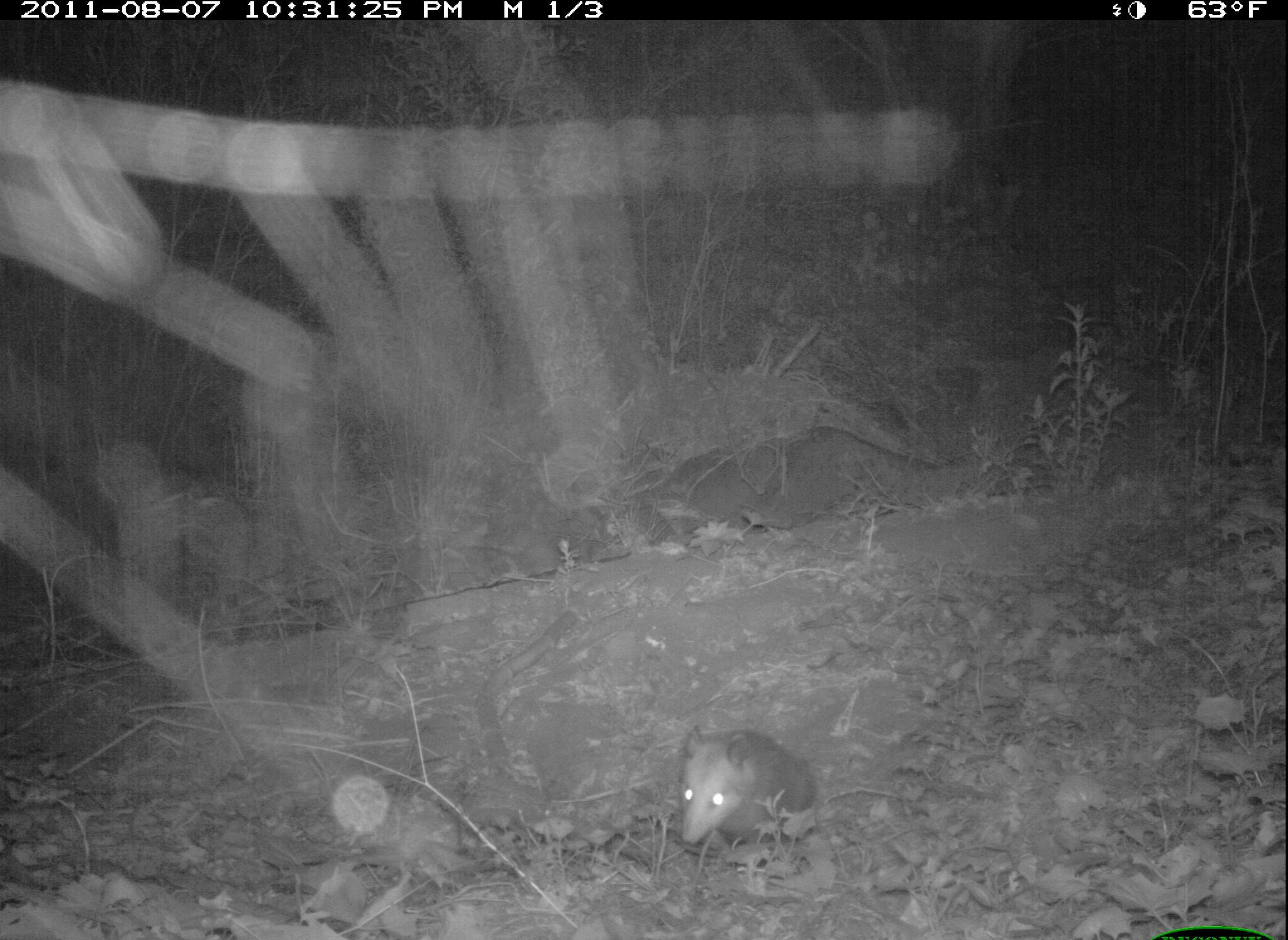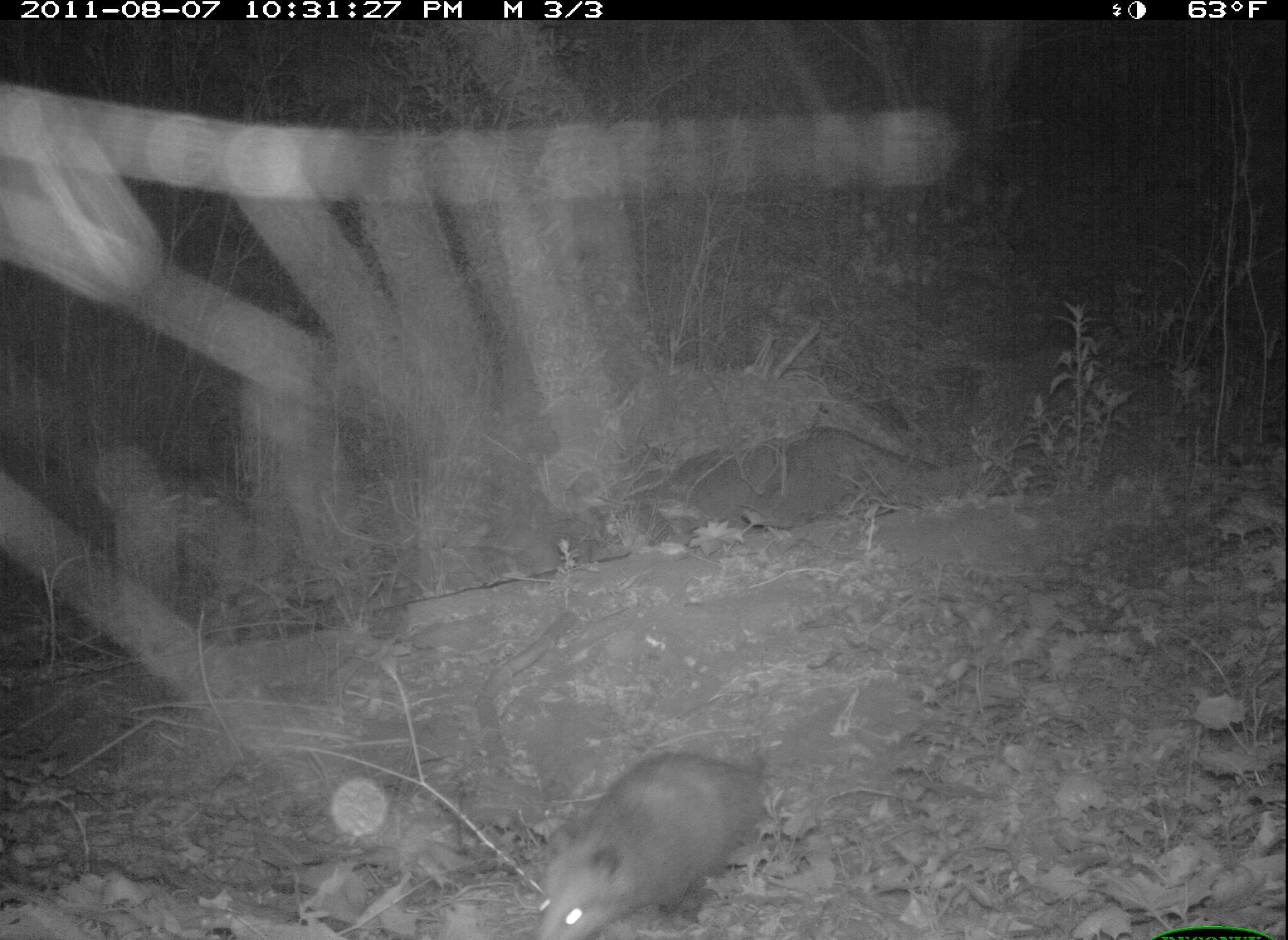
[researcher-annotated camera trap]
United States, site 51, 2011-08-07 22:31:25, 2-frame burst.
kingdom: Animalia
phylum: Chordata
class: Mammalia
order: Didelphimorphia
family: Didelphidae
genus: Didelphis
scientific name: Didelphis virginiana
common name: virginia opossum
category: opossum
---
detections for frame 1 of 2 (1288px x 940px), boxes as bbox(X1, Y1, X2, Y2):
opossum: bbox(668, 704, 844, 850)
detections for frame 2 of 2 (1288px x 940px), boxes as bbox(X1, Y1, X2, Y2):
opossum: bbox(491, 741, 795, 934)